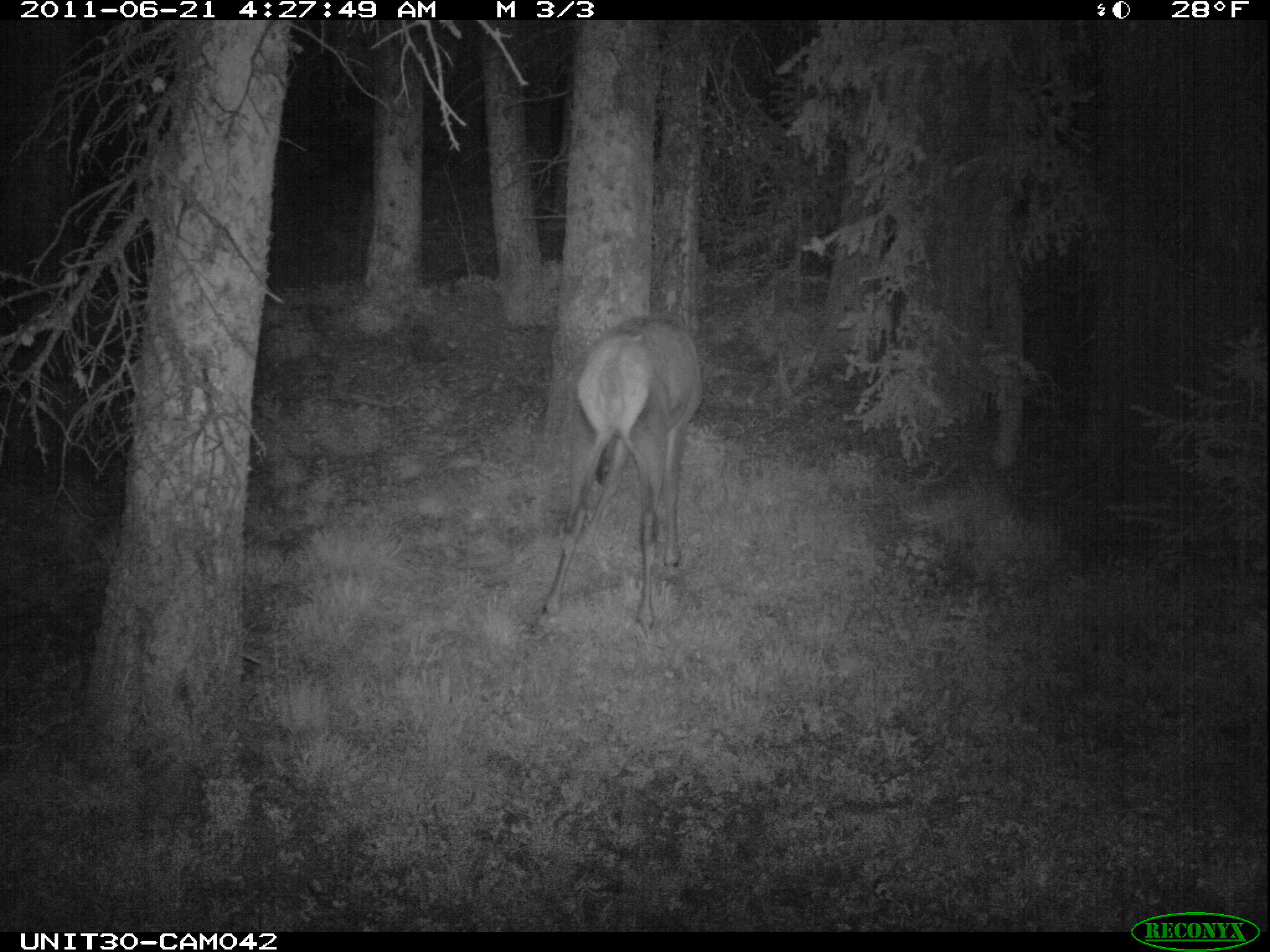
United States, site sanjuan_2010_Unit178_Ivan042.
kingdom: Animalia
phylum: Chordata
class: Mammalia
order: Artiodactyla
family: Cervidae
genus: Cervus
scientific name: Cervus elaphus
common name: red deer